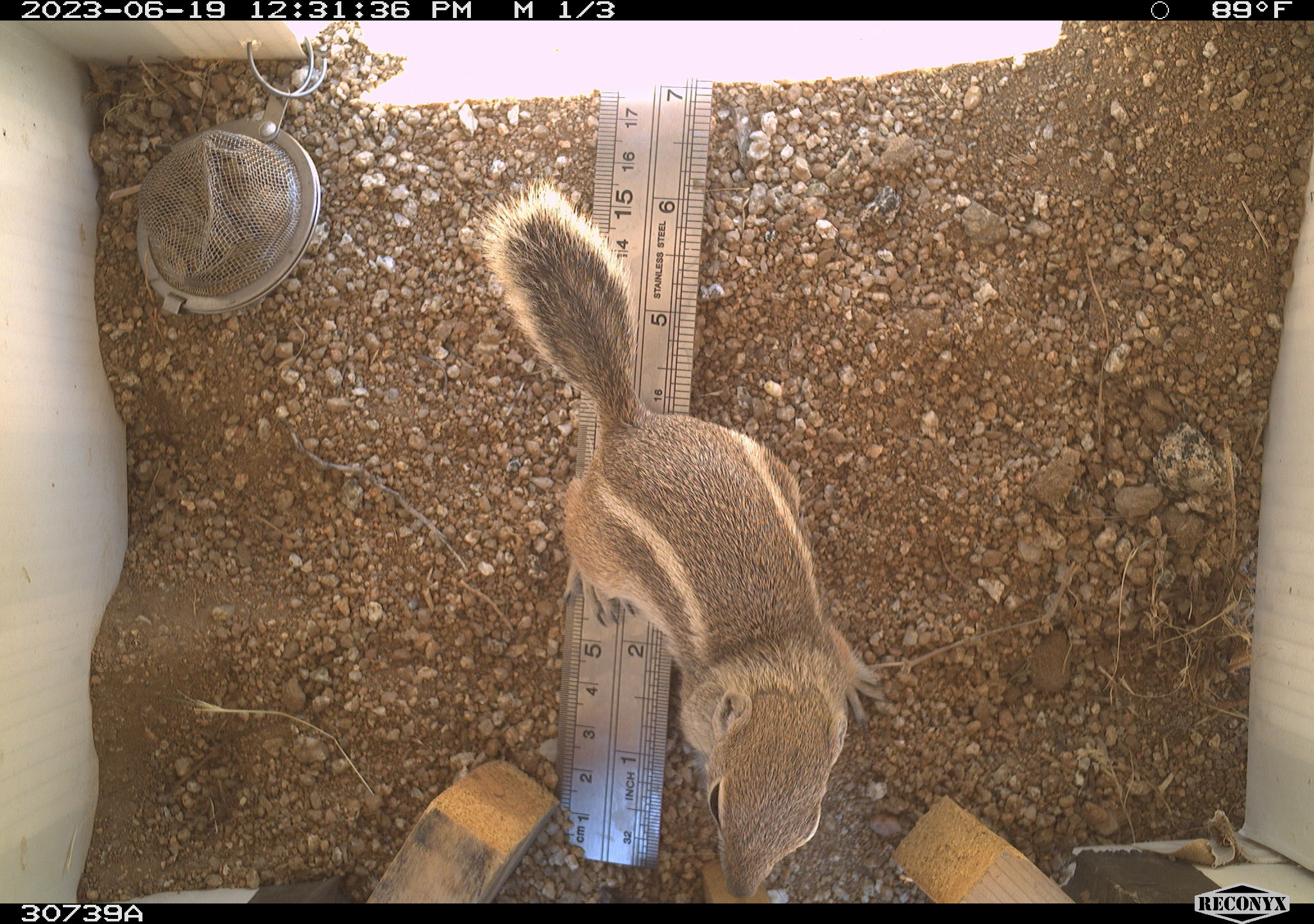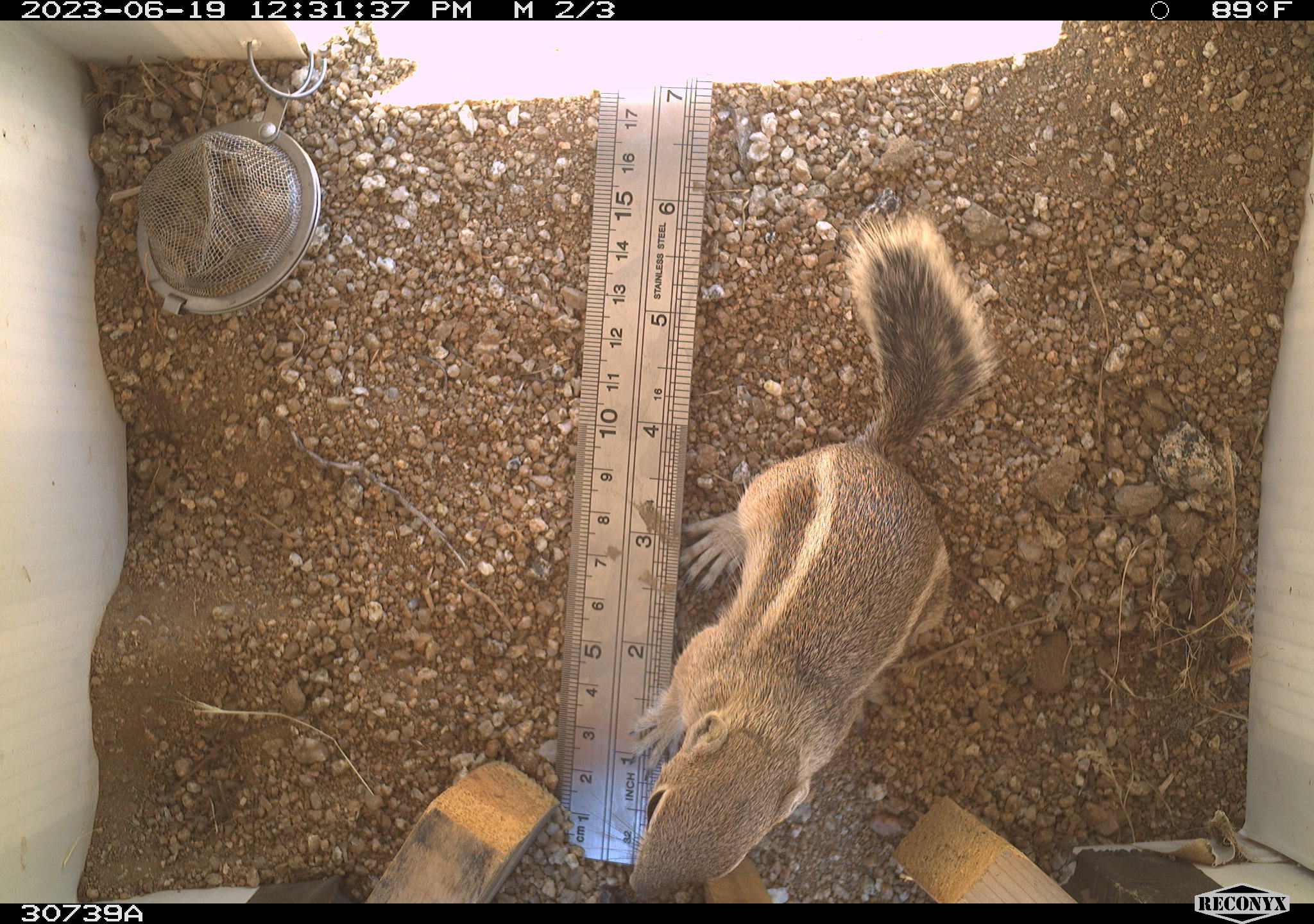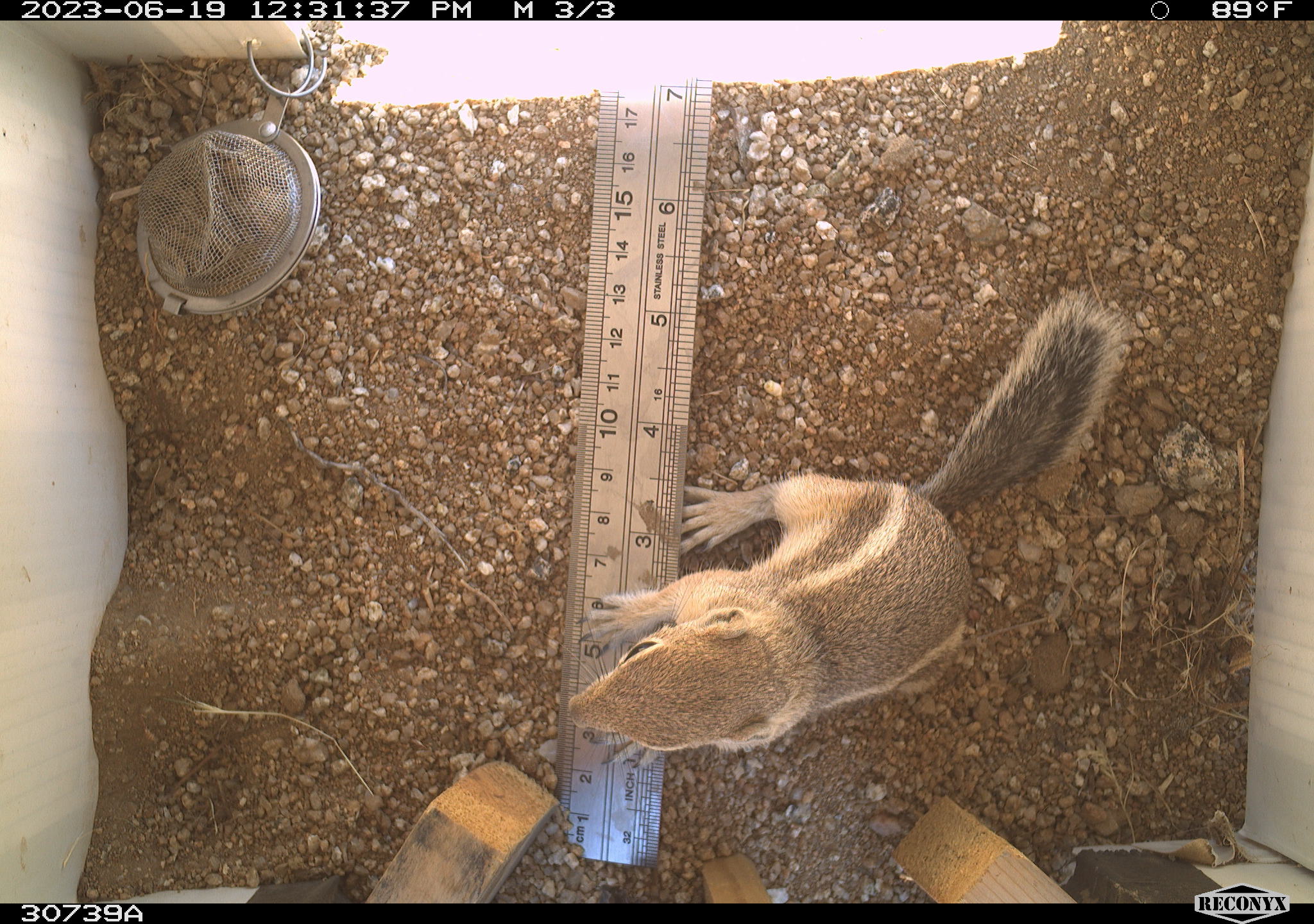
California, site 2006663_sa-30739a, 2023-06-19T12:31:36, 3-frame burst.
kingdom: Animalia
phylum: Chordata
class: Mammalia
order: Rodentia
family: Sciuridae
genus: Ammospermophilus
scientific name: Ammospermophilus leucurus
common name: white-tailed antelope squirrel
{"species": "white-tailed antelope squirrel (Ammospermophilus leucurus)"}